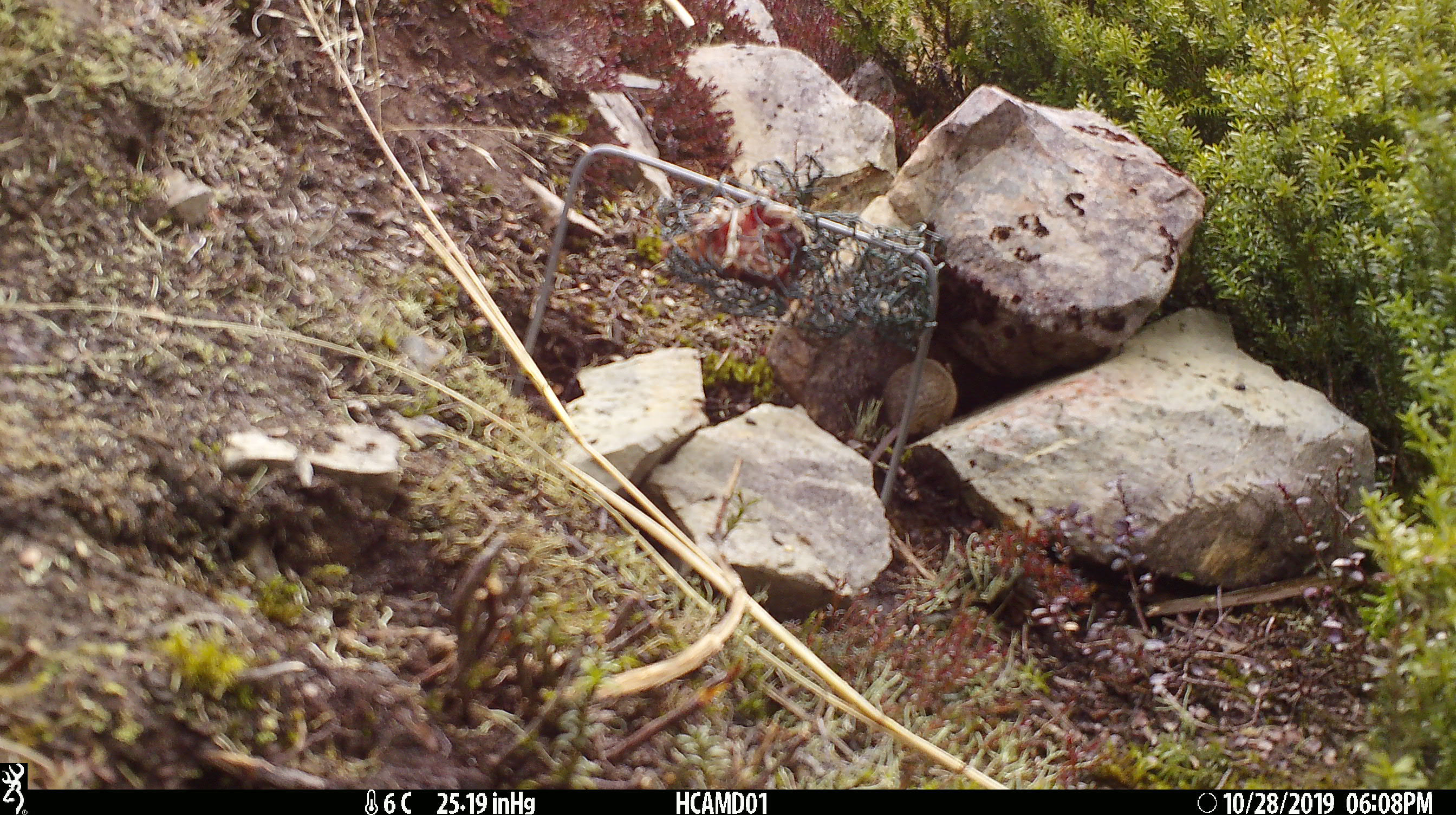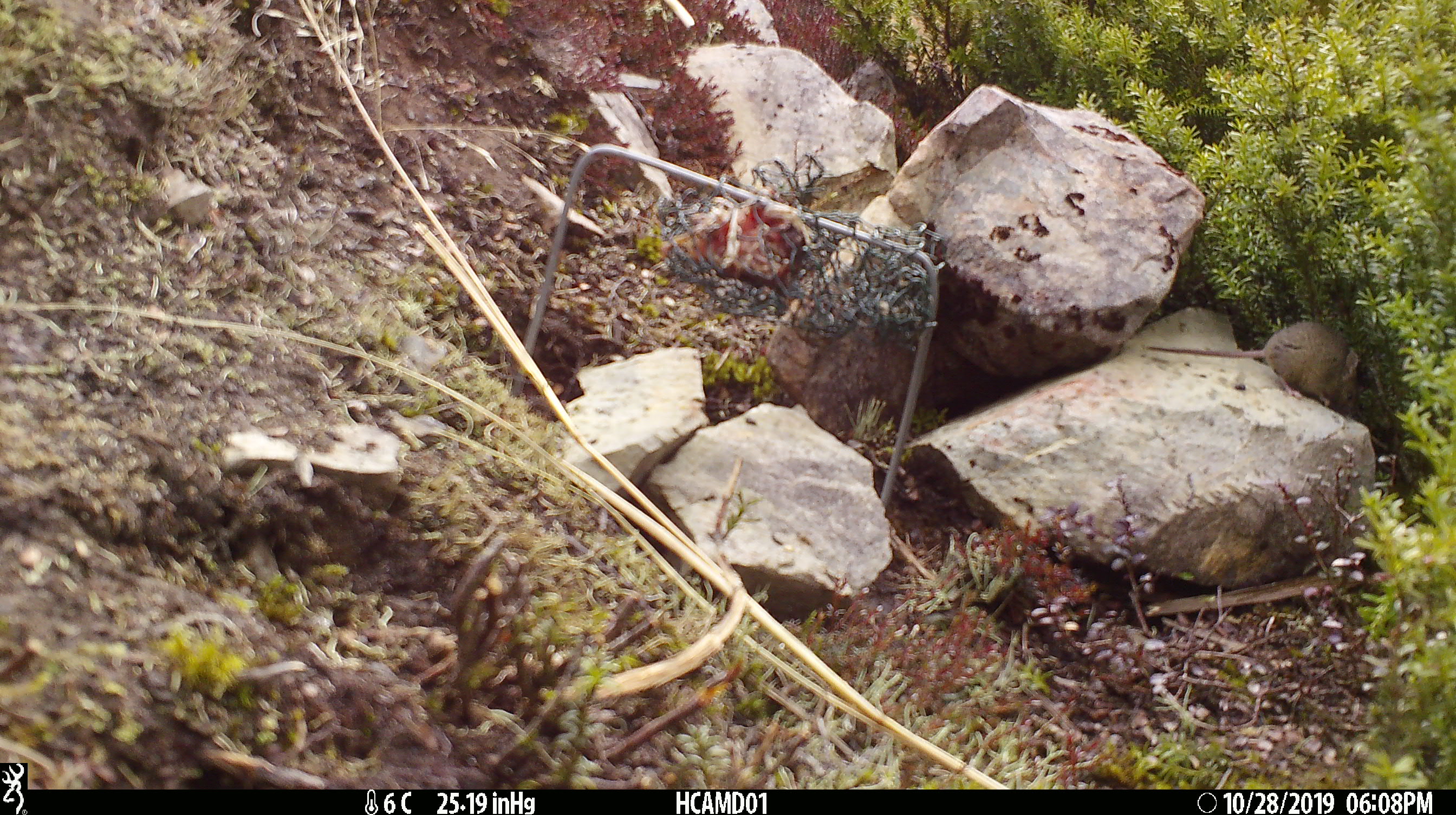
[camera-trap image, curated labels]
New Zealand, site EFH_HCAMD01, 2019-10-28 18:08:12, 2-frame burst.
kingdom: Animalia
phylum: Chordata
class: Mammalia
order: Rodentia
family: Muridae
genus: Mus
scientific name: Mus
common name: mouse